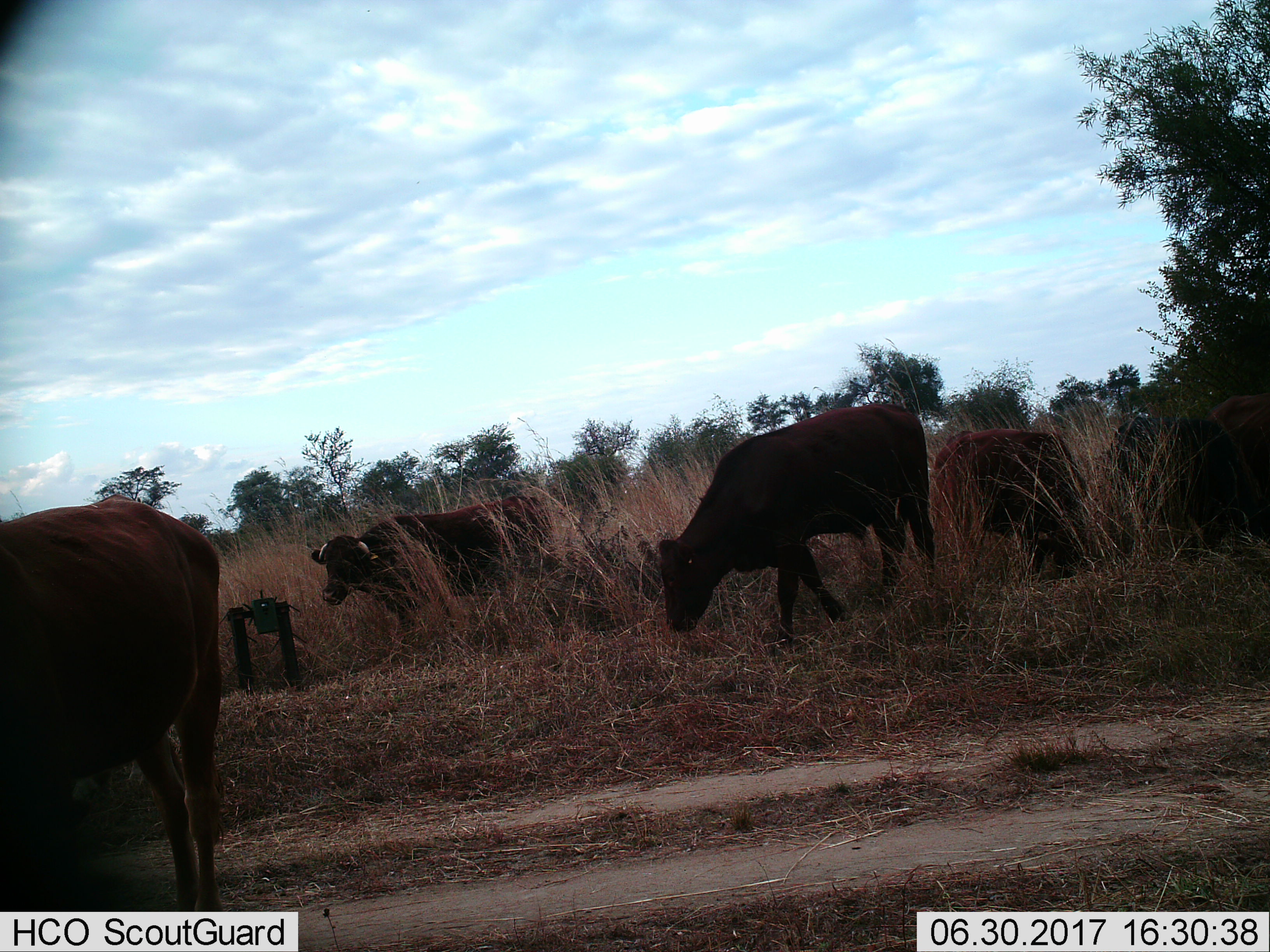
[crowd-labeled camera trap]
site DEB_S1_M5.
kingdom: Animalia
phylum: Chordata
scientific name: Vertebrata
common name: domestic animal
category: domesticanimal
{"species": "domesticanimal (domestic animal) (Vertebrata)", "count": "4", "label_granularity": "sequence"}